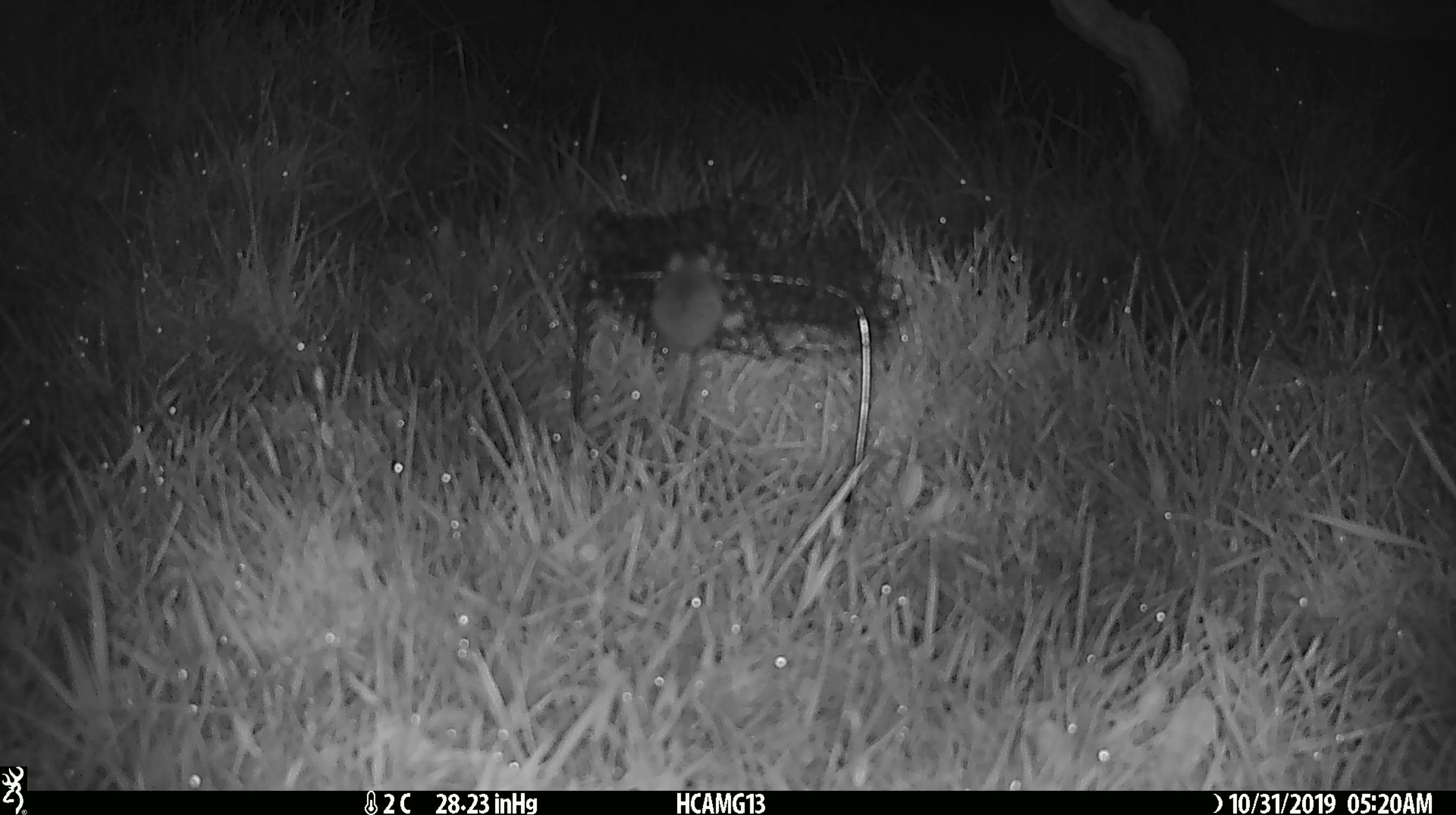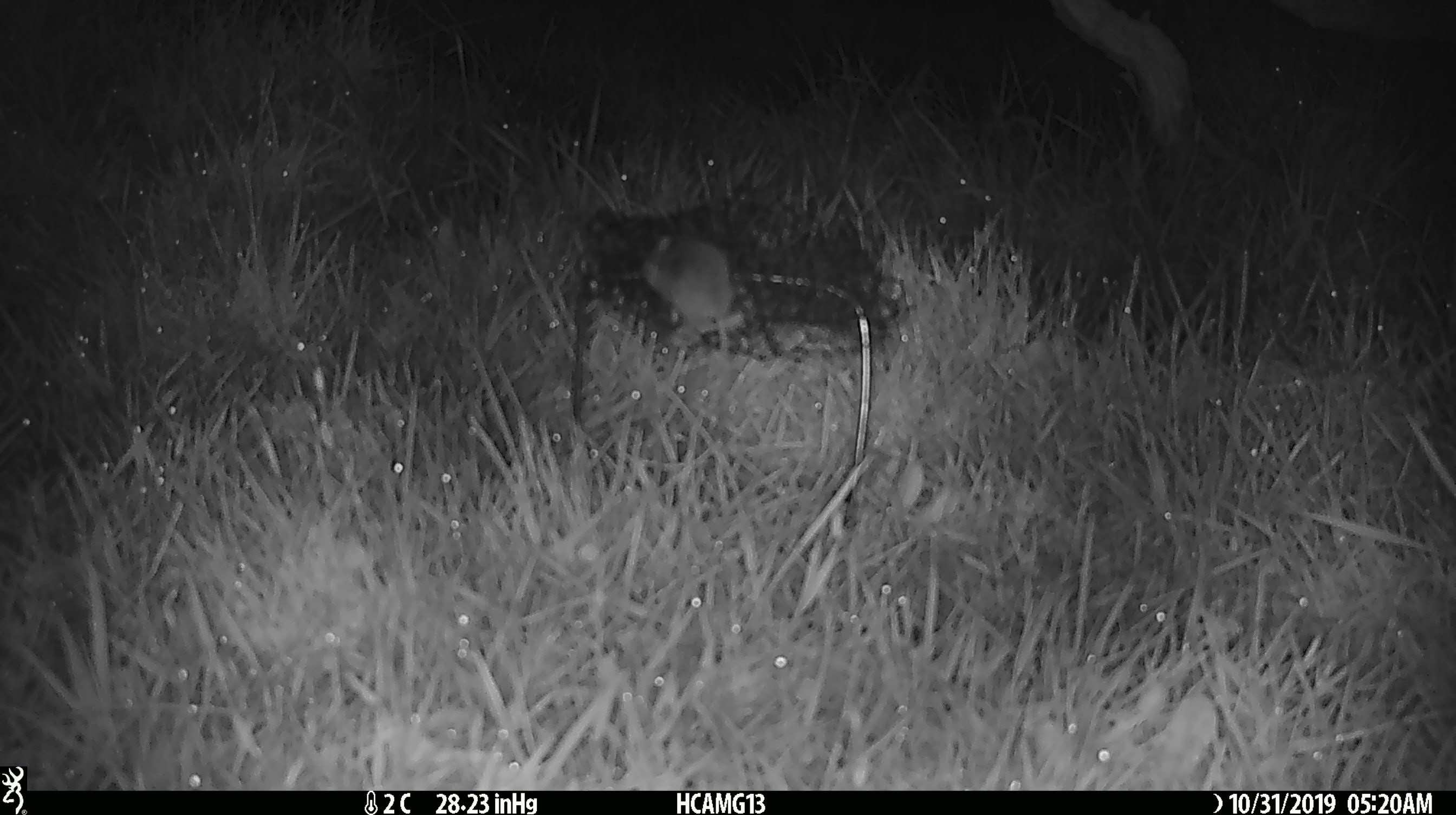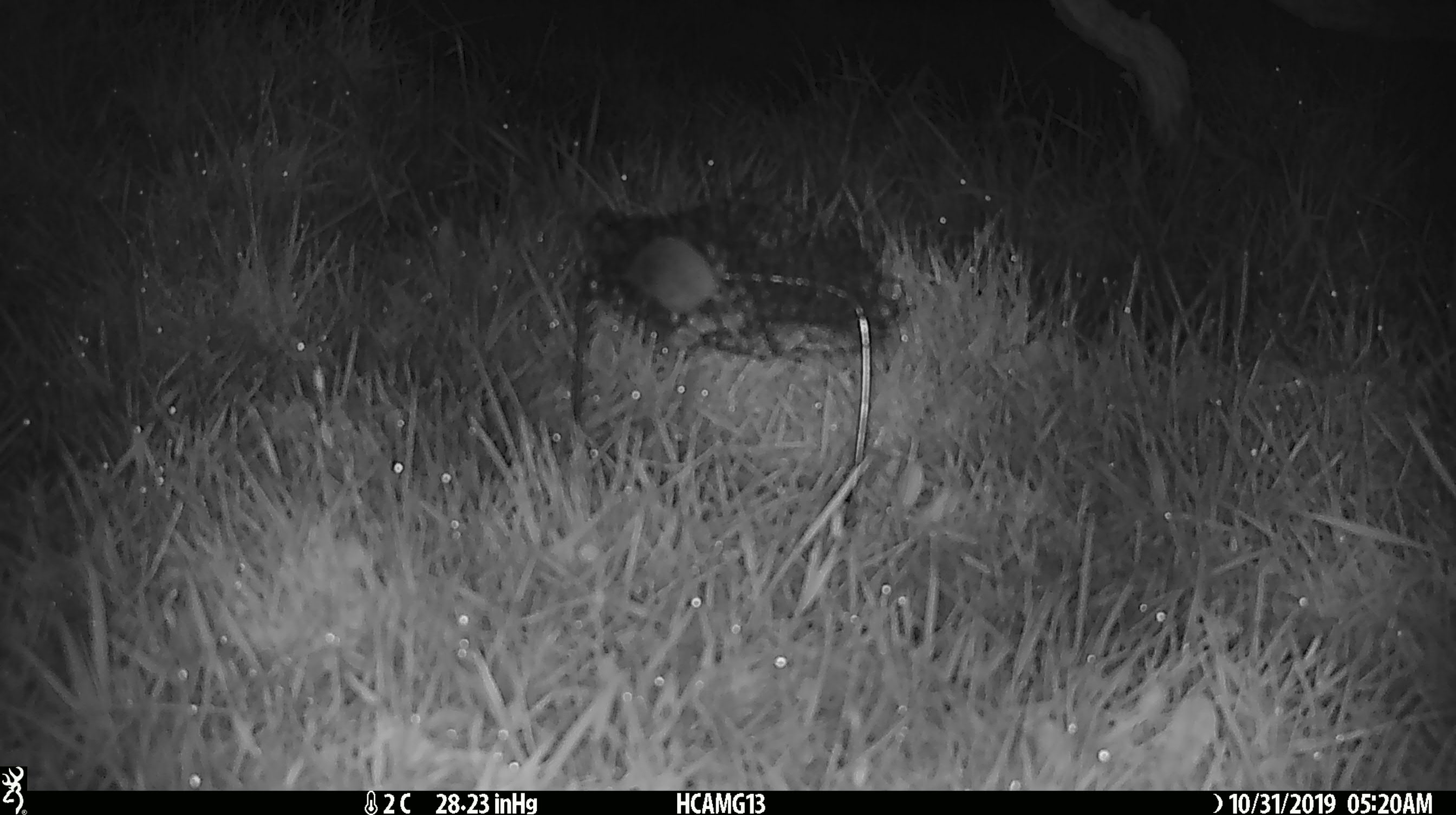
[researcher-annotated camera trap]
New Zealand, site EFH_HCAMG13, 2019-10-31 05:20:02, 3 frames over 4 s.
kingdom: Animalia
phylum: Chordata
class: Mammalia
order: Rodentia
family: Muridae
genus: Mus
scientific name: Mus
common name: mouse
Mouse (Mus).